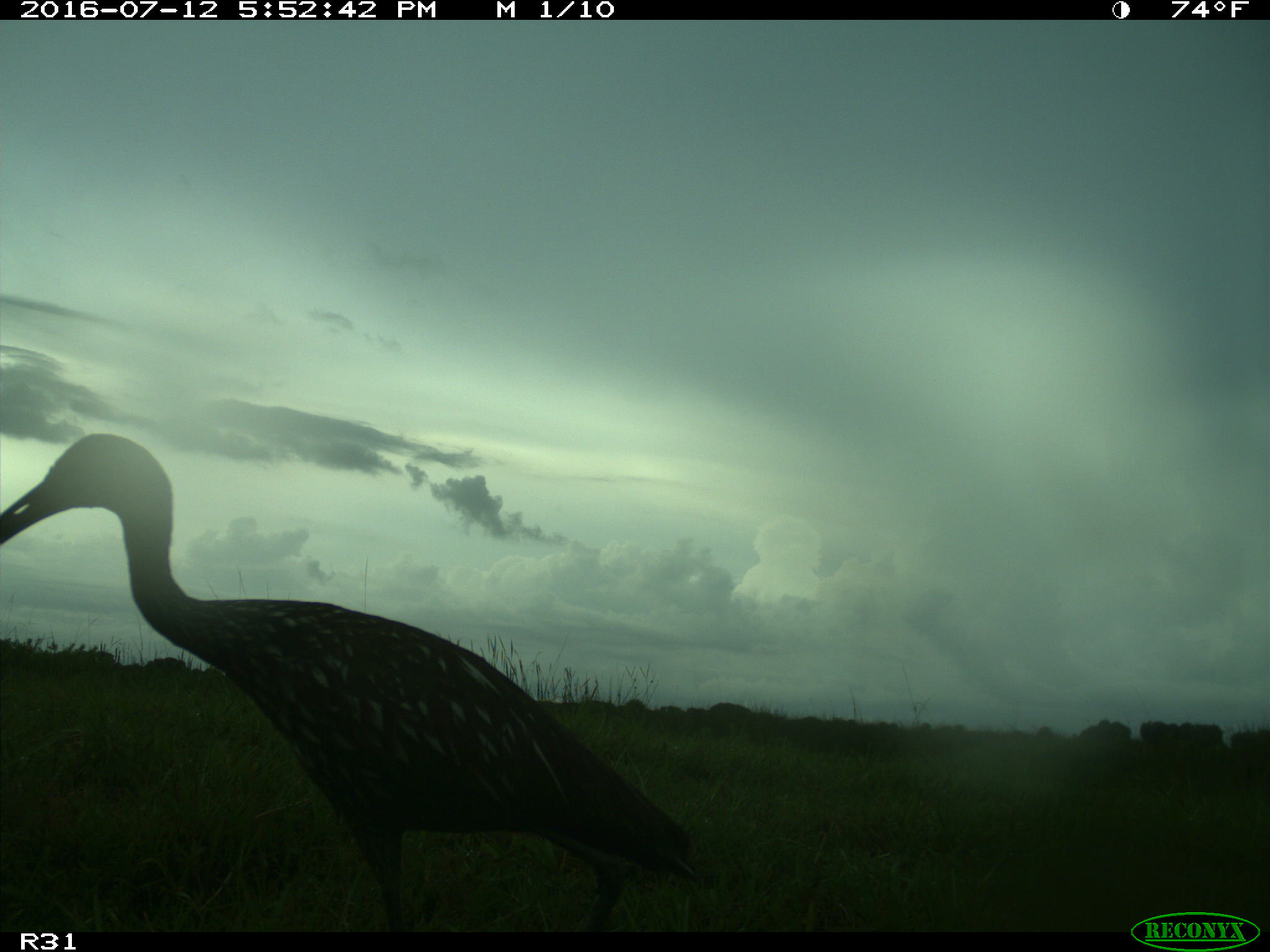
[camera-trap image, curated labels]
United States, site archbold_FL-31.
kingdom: Animalia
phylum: Chordata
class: Aves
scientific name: Aves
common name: birds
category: unidentified bird